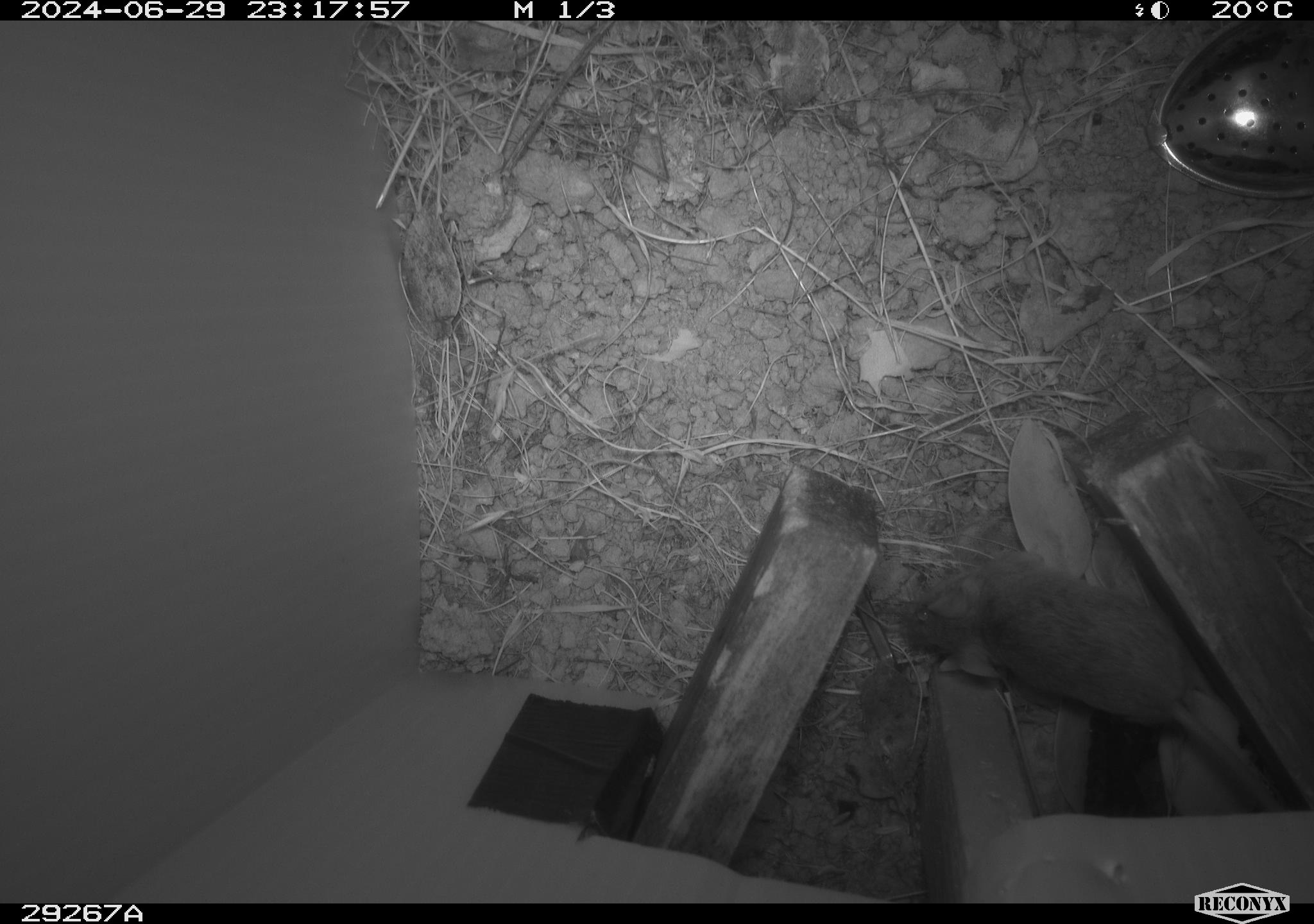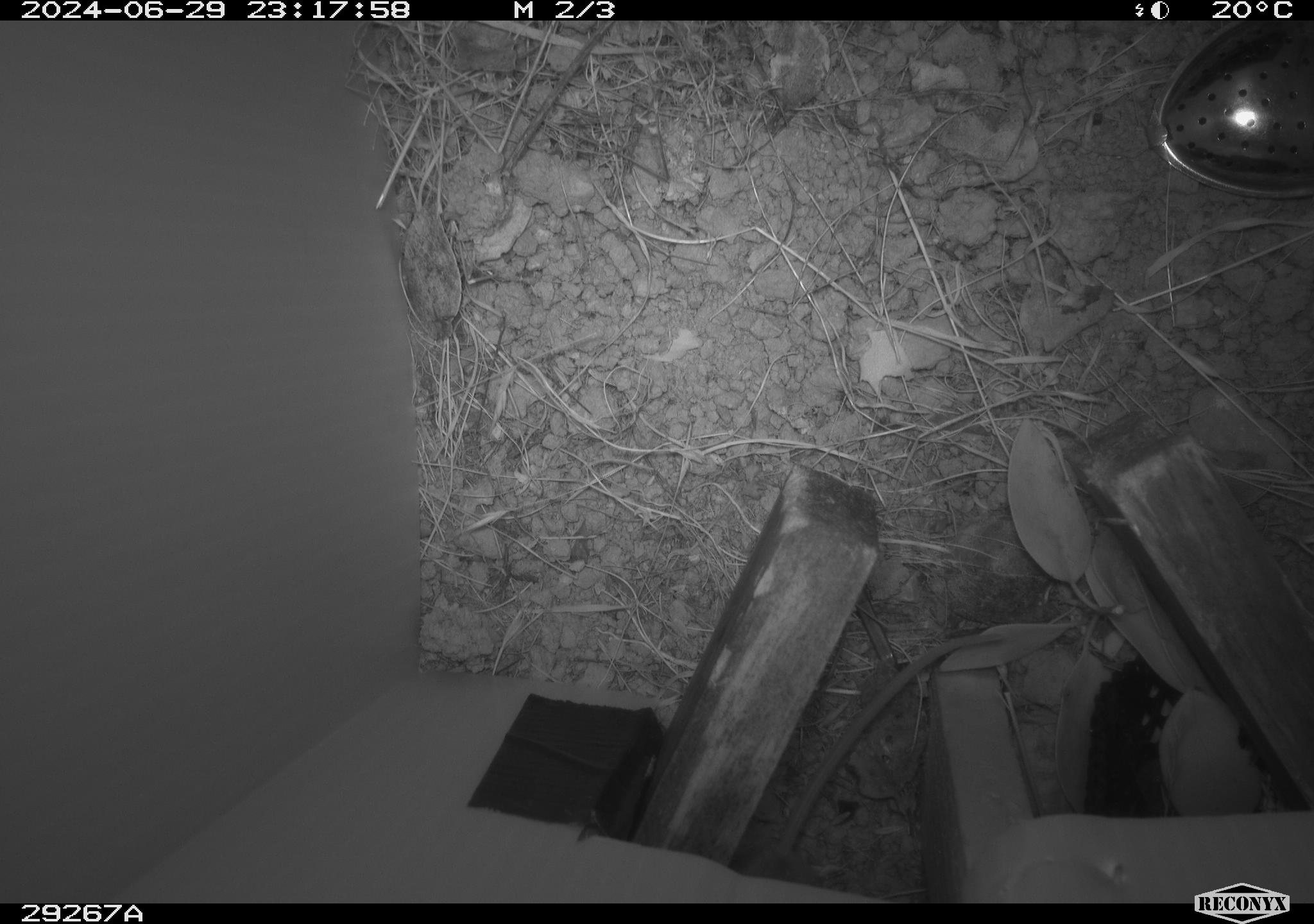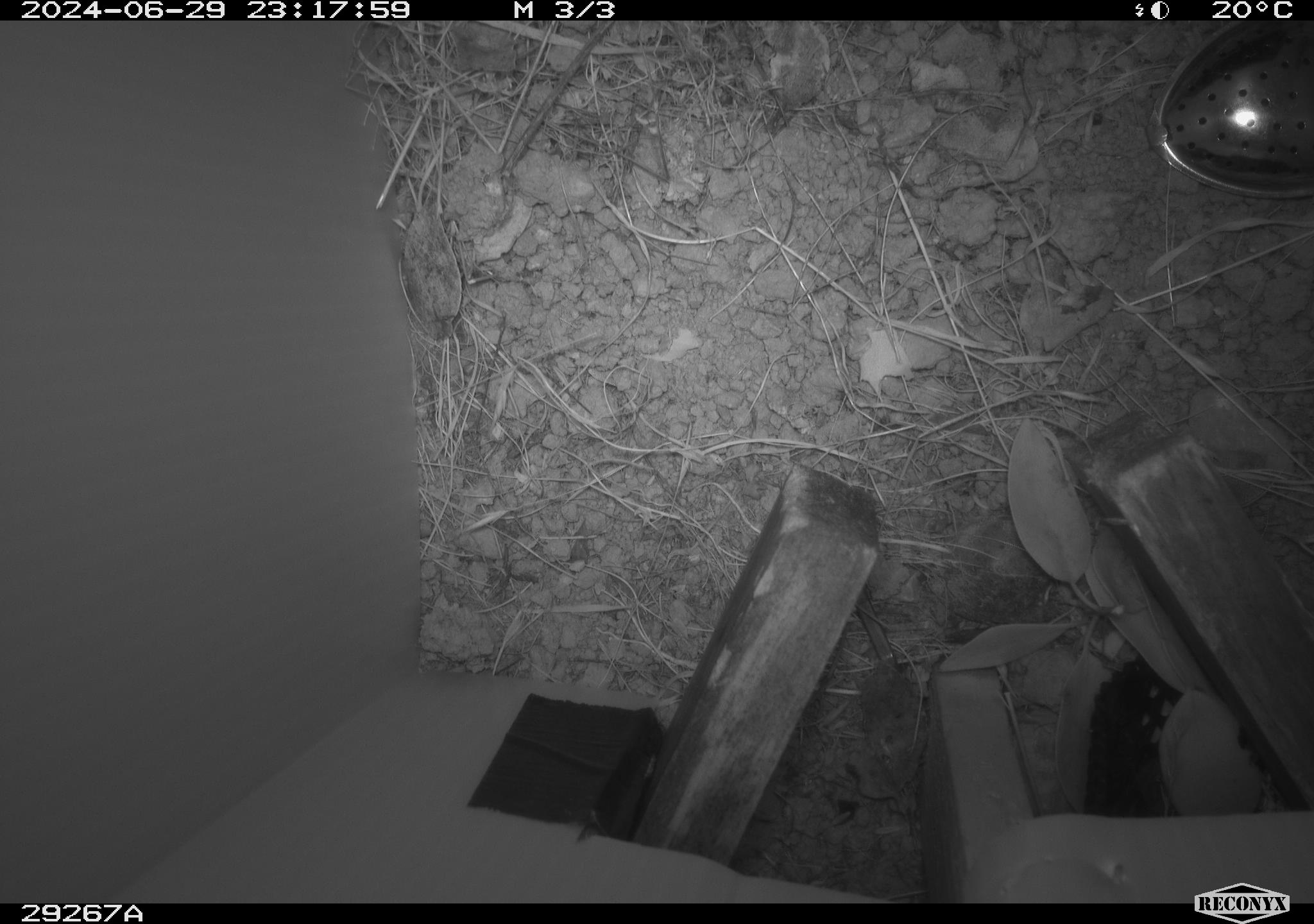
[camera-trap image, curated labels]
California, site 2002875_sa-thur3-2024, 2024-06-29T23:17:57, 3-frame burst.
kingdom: Animalia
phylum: Chordata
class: Mammalia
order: Rodentia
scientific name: Rodentia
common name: mouse species